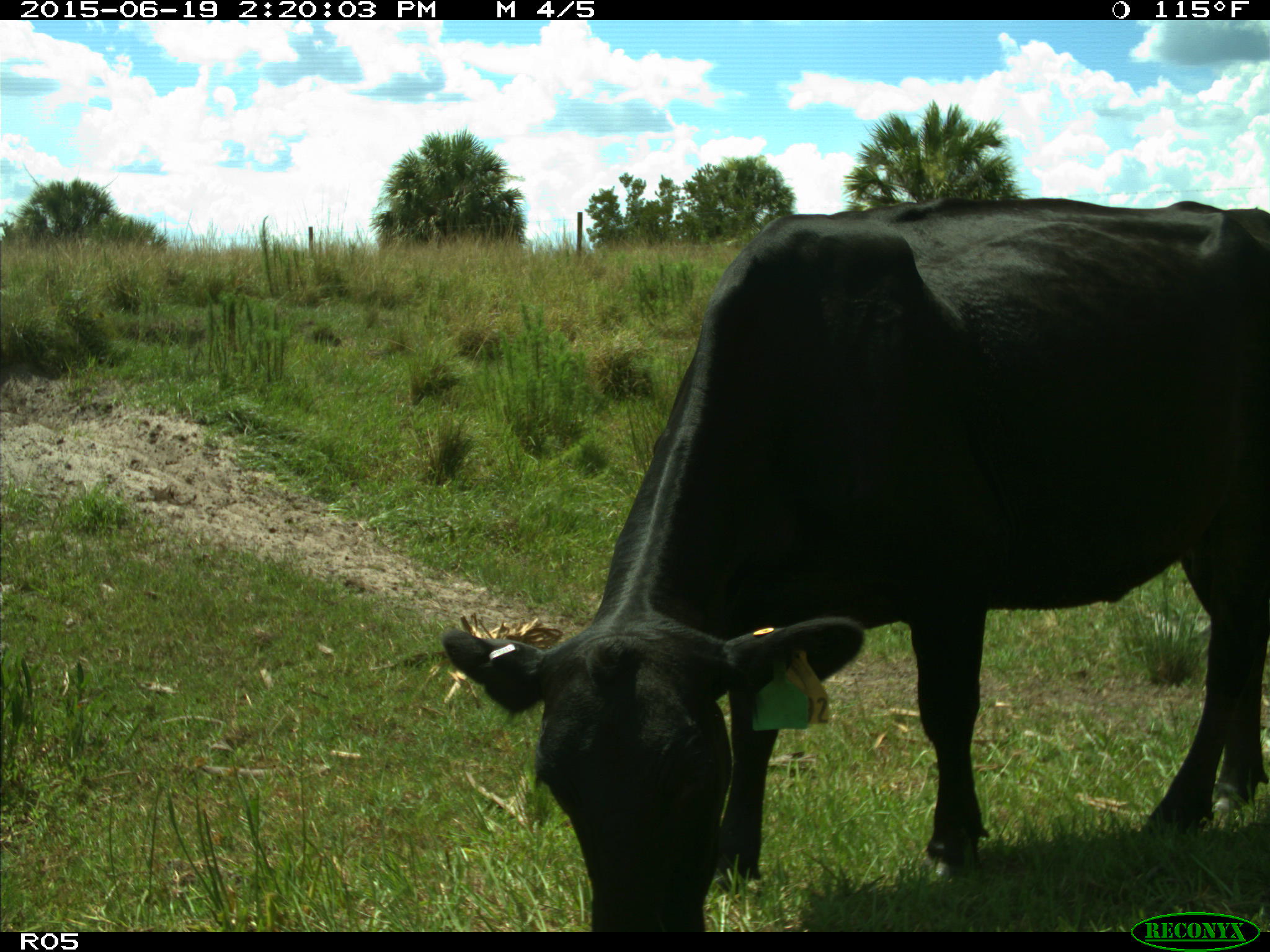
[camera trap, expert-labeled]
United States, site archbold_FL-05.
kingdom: Animalia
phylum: Chordata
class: Mammalia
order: Artiodactyla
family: Bovidae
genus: Bos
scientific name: Bos taurus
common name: domestic cow